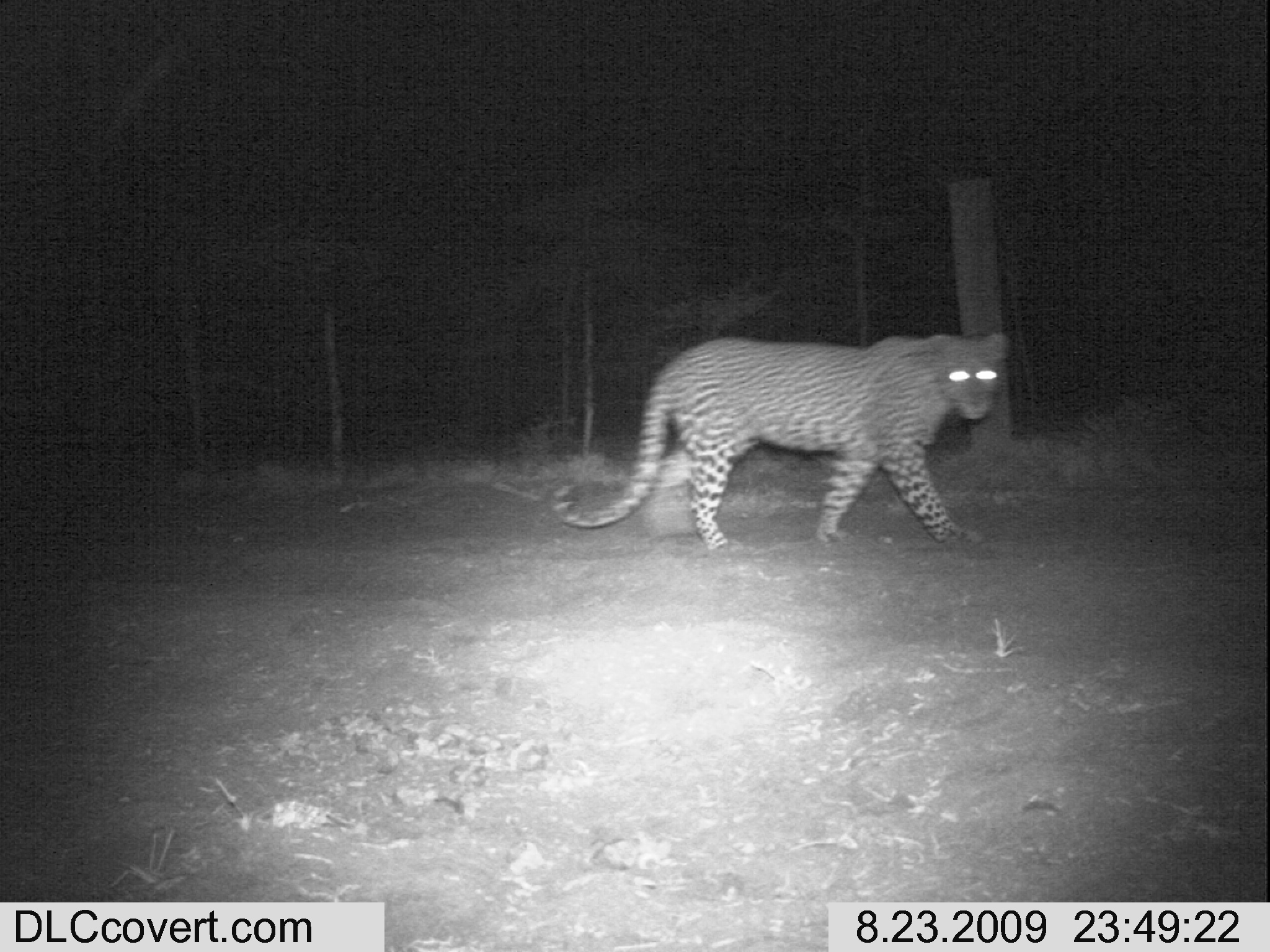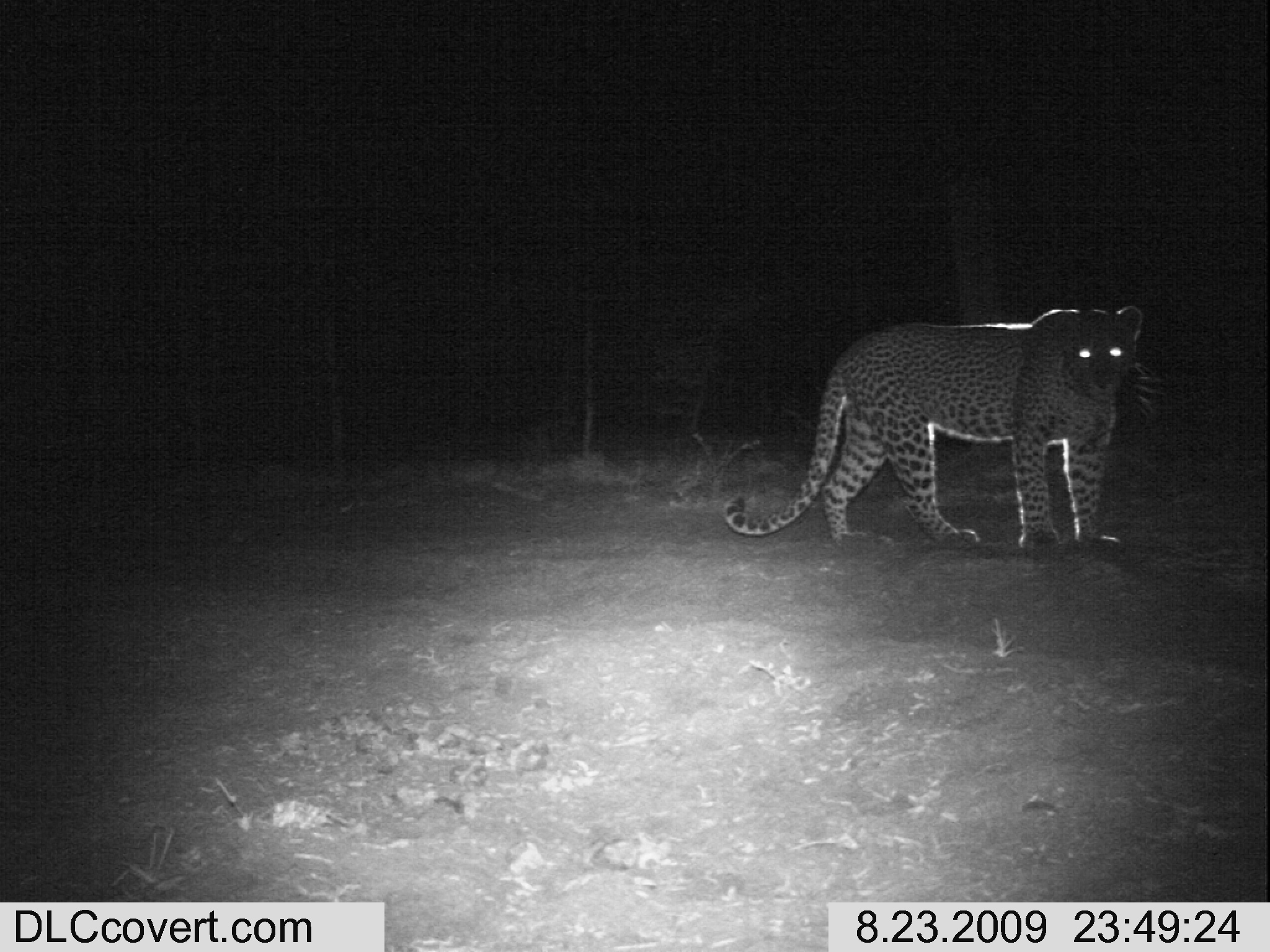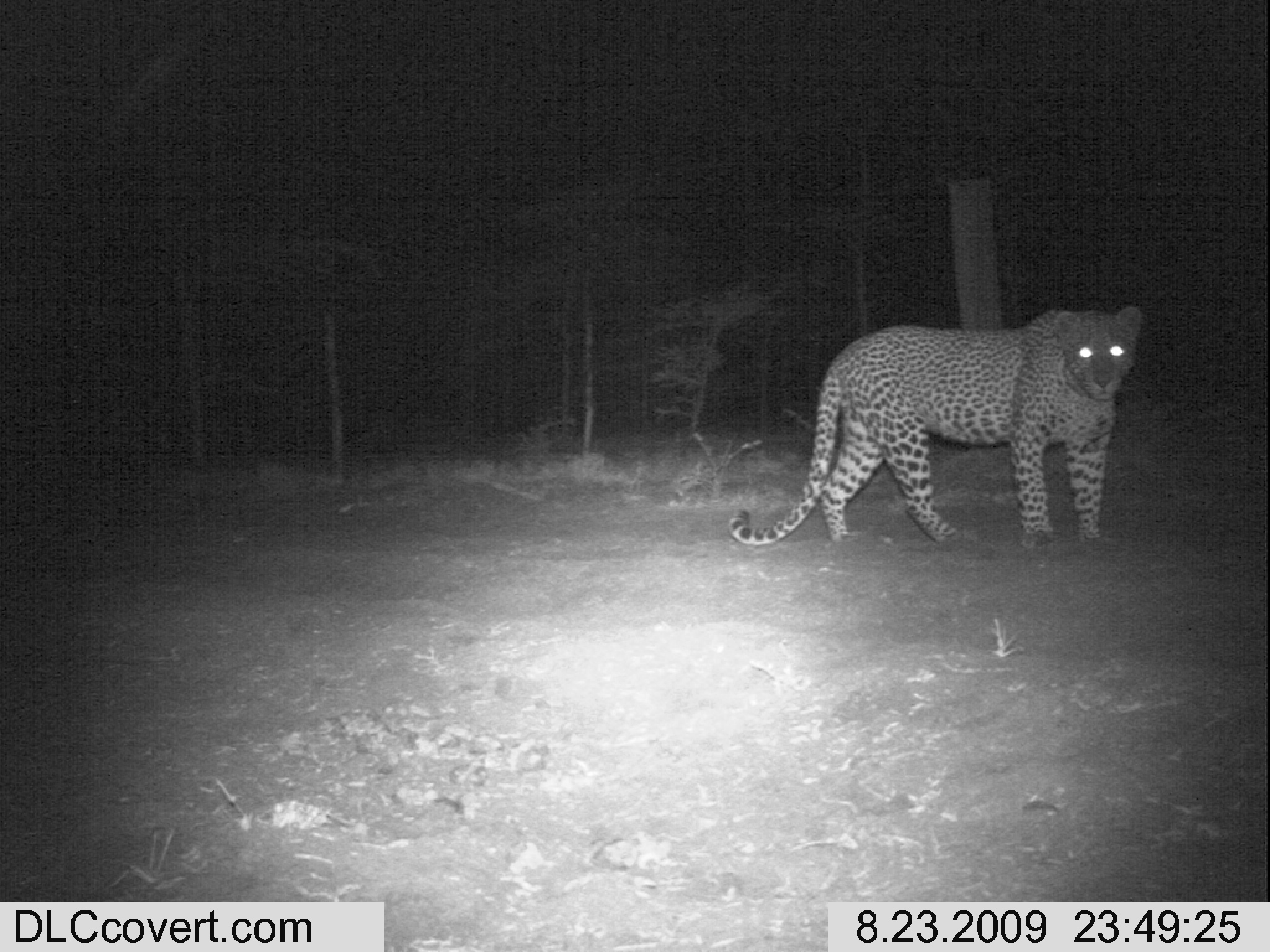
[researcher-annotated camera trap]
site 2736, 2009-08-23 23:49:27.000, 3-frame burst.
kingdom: Animalia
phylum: Chordata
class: Mammalia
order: Carnivora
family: Felidae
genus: Panthera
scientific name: Panthera pardus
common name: leopard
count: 1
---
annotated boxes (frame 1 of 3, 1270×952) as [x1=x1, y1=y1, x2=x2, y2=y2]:
panthera pardus: [x1=550, y1=332, x2=1003, y2=547]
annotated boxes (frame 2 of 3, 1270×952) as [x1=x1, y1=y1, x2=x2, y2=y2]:
panthera pardus: [x1=719, y1=300, x2=1144, y2=554]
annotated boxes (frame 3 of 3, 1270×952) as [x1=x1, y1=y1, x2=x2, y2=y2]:
panthera pardus: [x1=725, y1=301, x2=1145, y2=557]